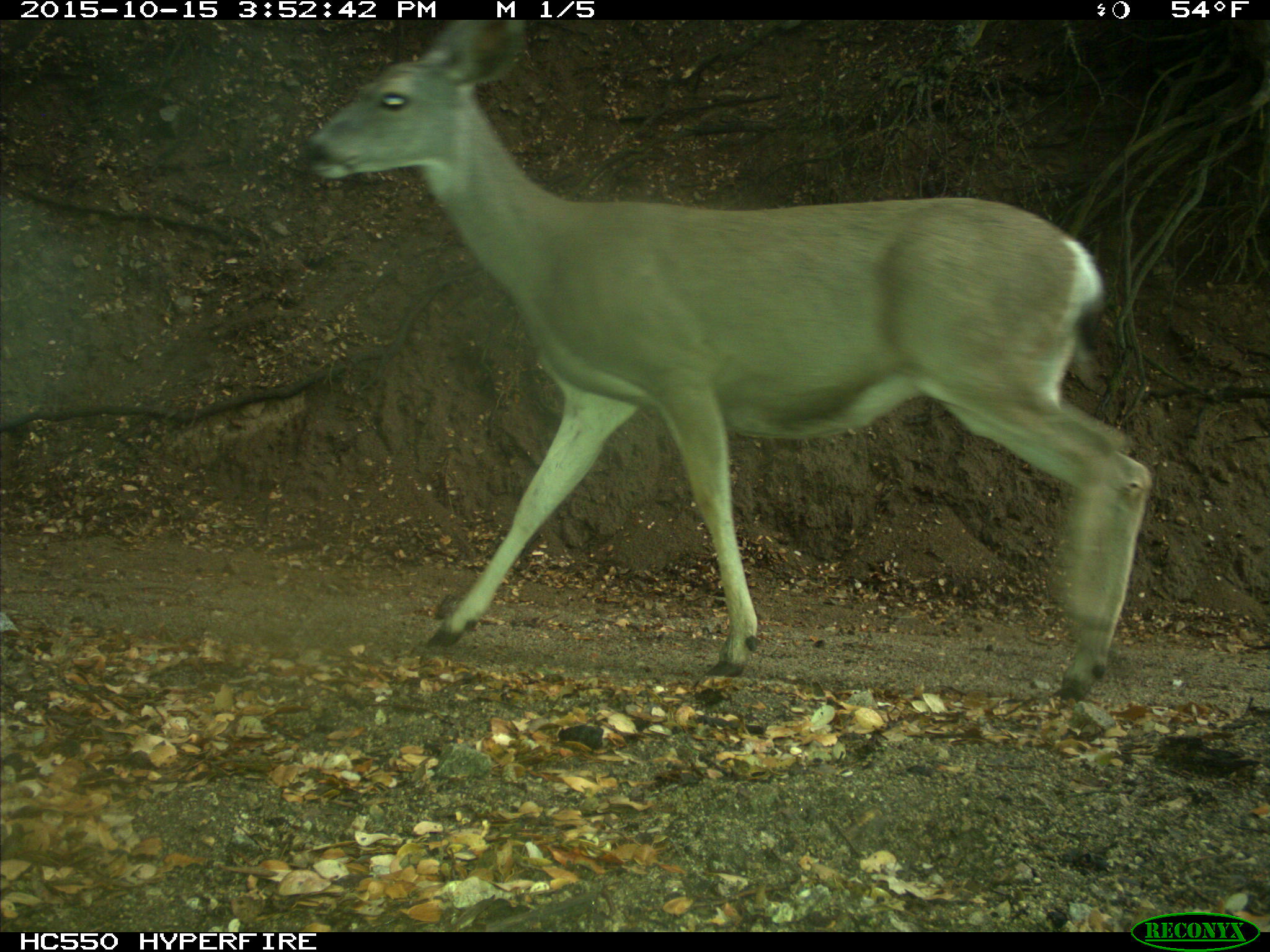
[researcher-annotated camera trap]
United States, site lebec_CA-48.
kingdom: Animalia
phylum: Chordata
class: Mammalia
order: Artiodactyla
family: Cervidae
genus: Odocoileus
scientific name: Odocoileus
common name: deer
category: unidentified deer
Unidentified deer (deer) (Odocoileus).